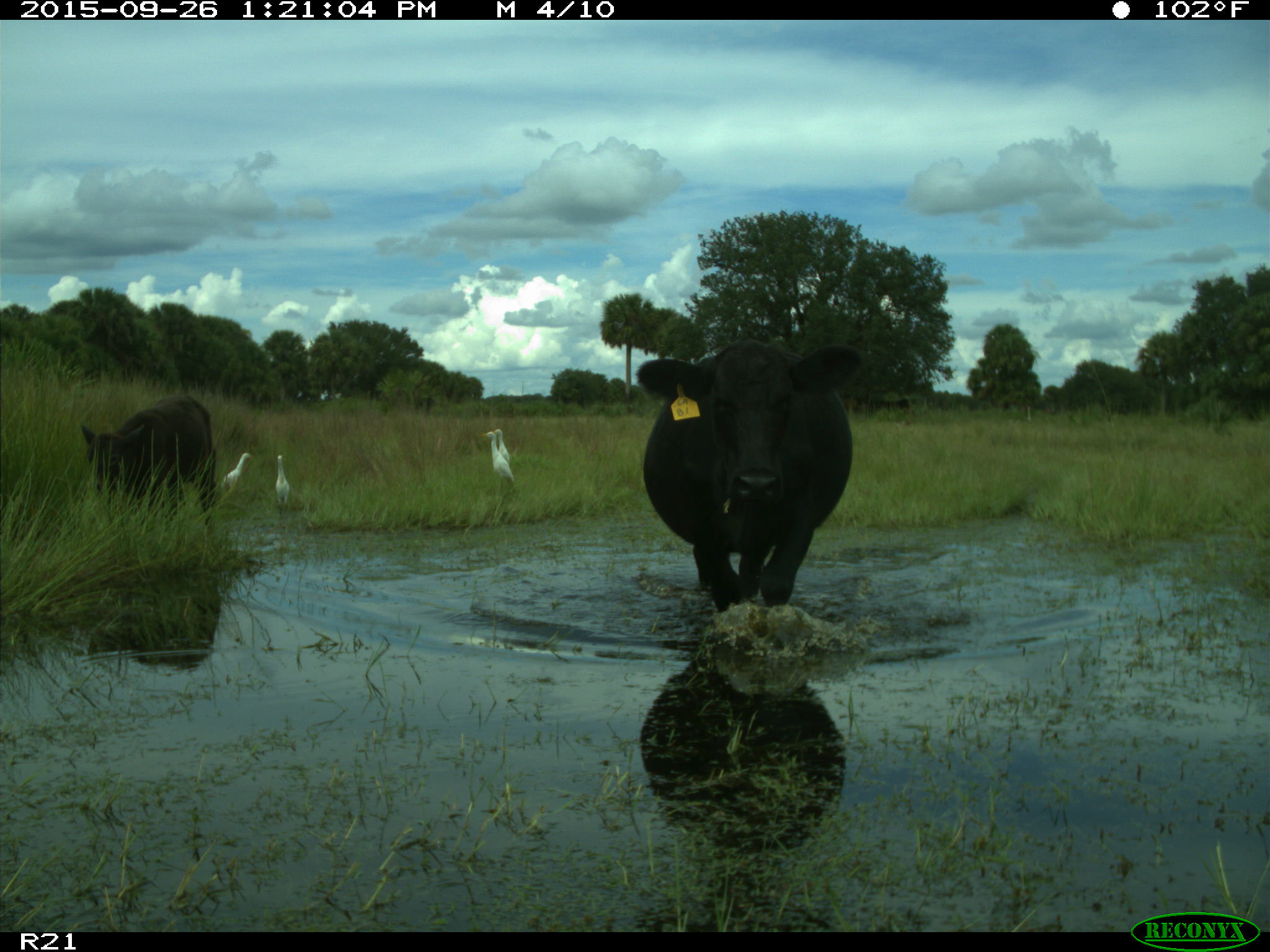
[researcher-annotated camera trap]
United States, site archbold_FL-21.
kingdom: Animalia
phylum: Chordata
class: Mammalia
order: Artiodactyla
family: Bovidae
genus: Bos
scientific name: Bos taurus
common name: domestic cow